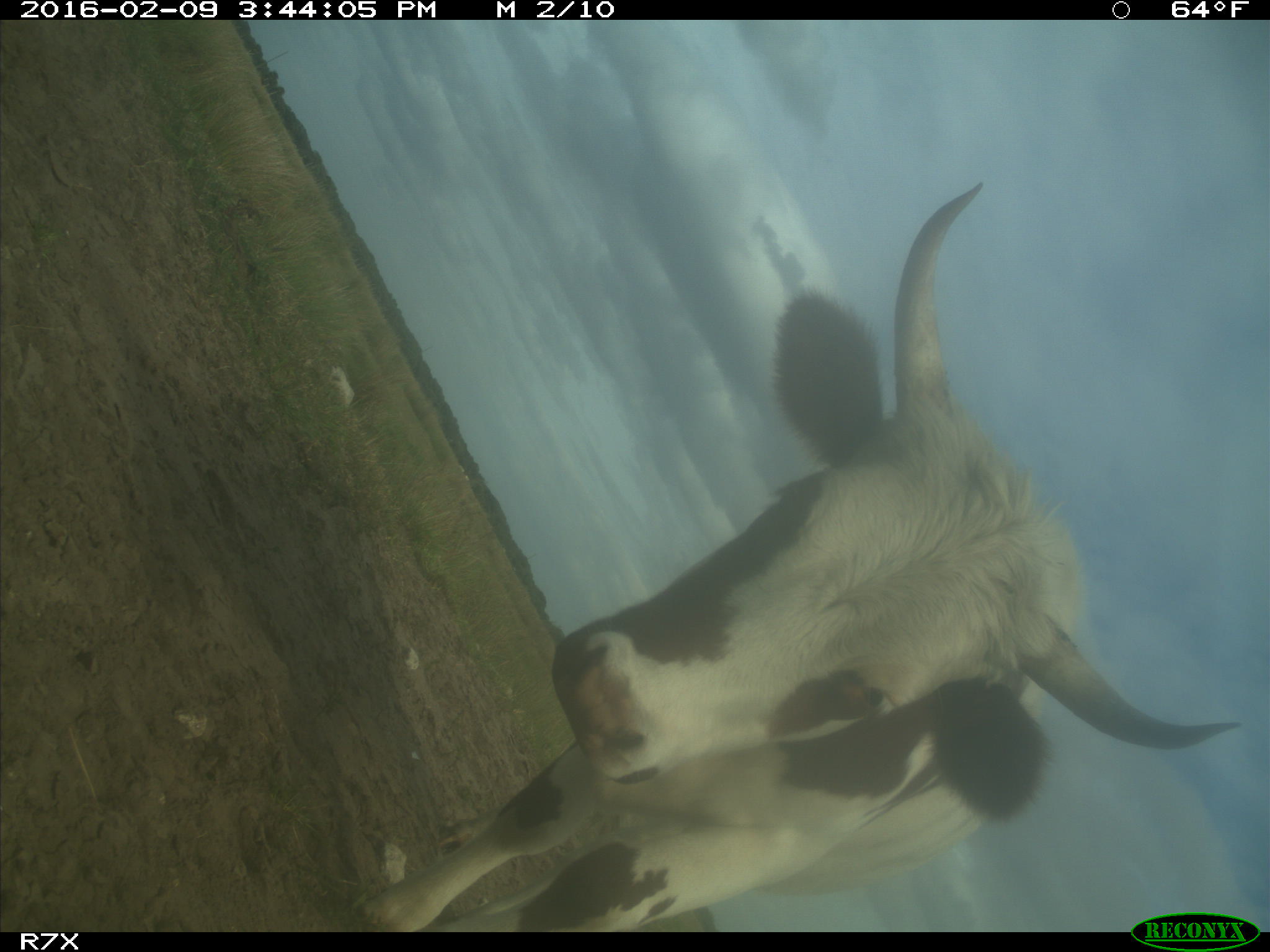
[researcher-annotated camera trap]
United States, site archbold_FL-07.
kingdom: Animalia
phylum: Chordata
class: Mammalia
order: Artiodactyla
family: Bovidae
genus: Bos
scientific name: Bos taurus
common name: domestic cow